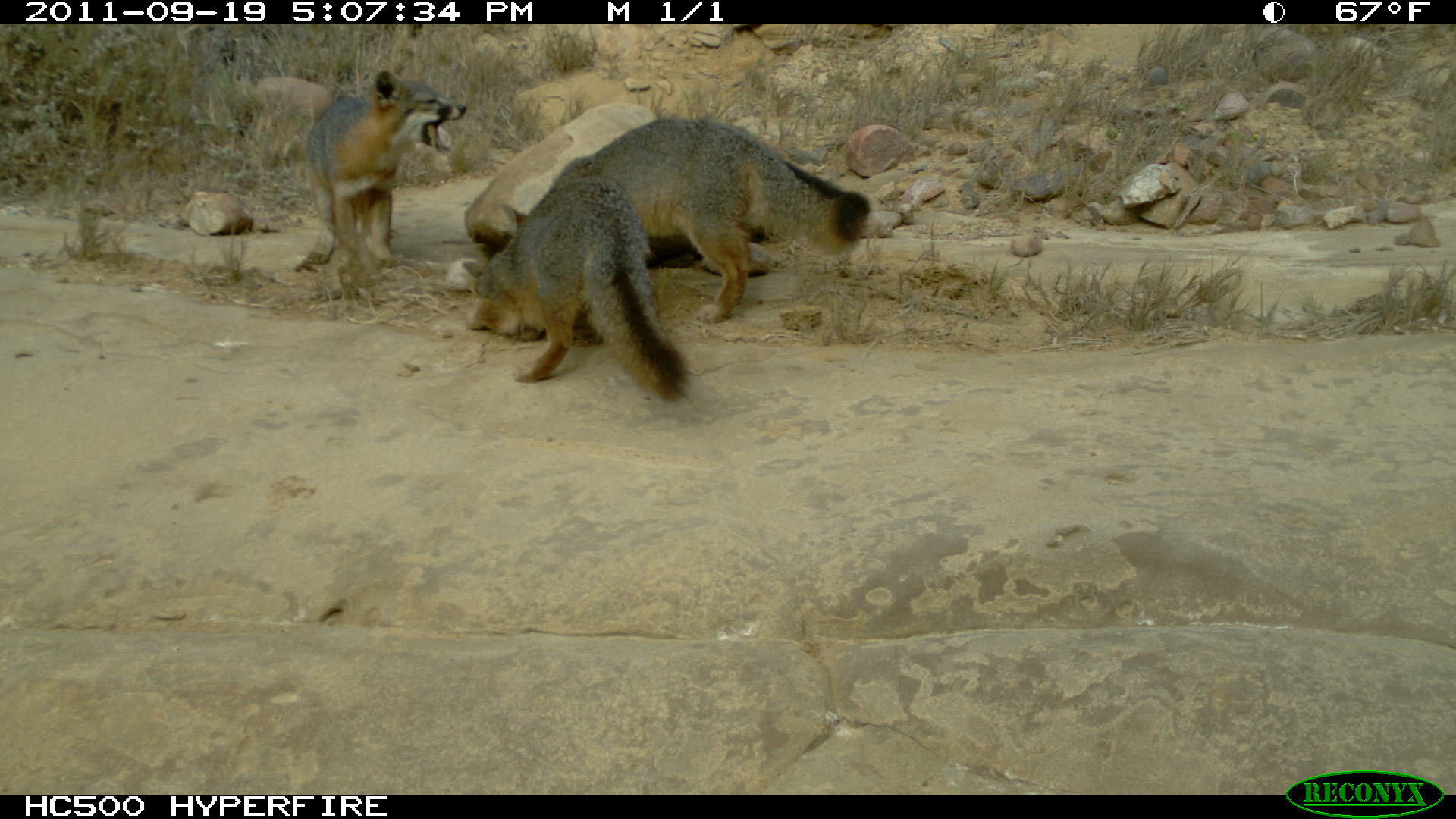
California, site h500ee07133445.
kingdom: Animalia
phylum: Chordata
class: Mammalia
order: Carnivora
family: Canidae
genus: Urocyon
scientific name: Urocyon littoralis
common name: island fox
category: fox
Fox (island fox) (Urocyon littoralis).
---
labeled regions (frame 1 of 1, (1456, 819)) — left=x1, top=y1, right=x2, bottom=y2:
fox: left=503, top=116, right=868, bottom=325; left=460, top=175, right=691, bottom=401; left=306, top=69, right=466, bottom=265